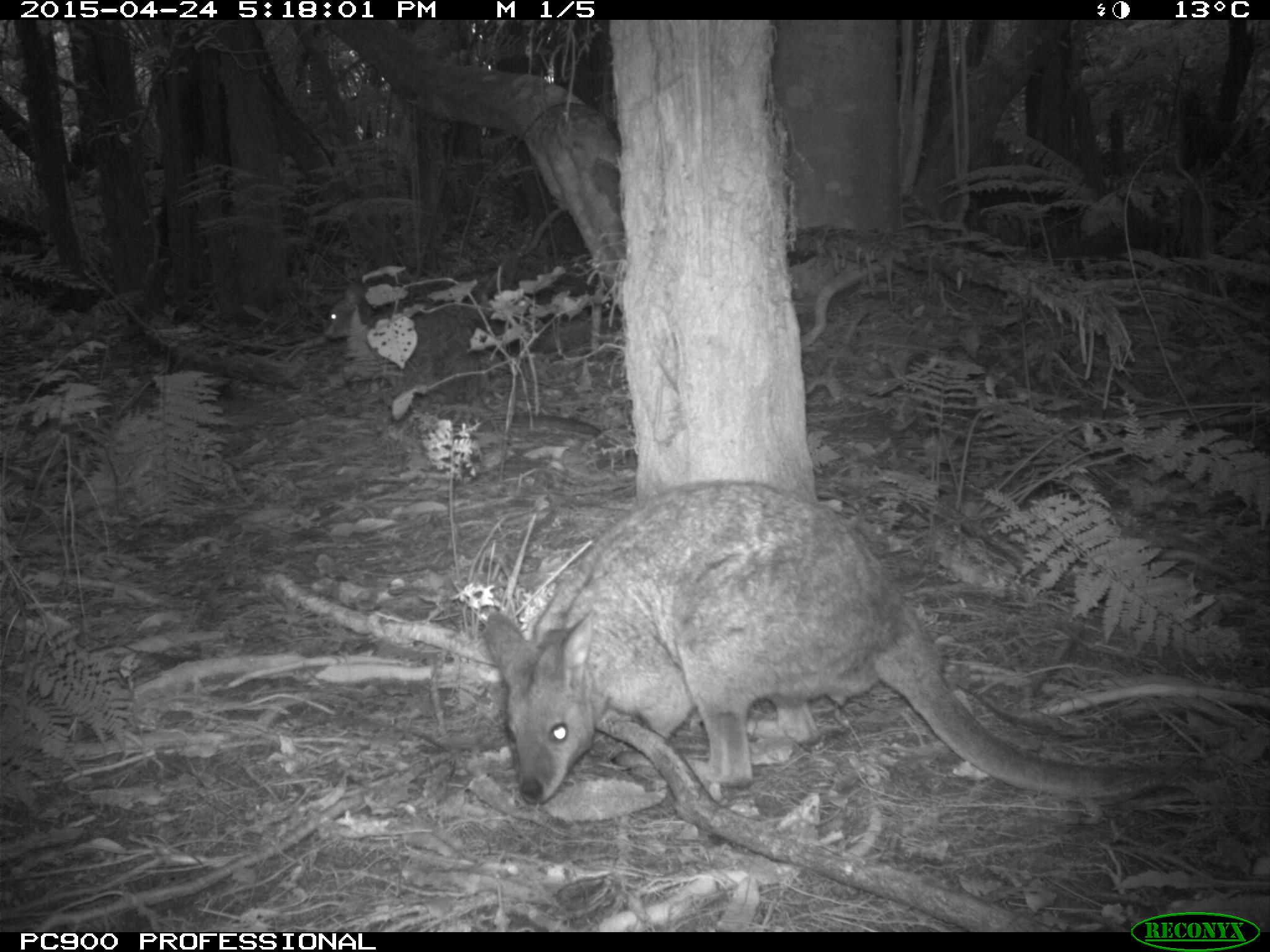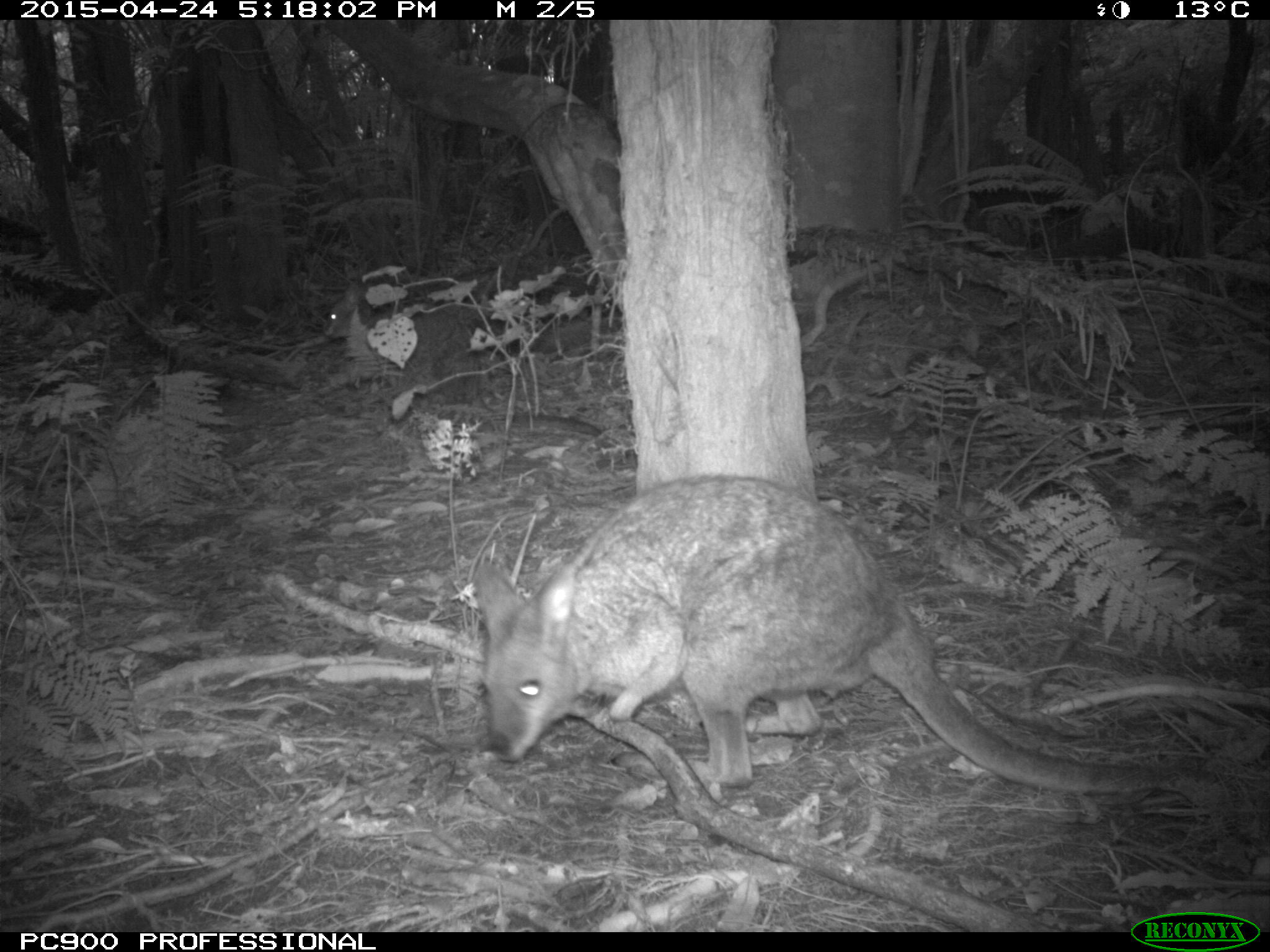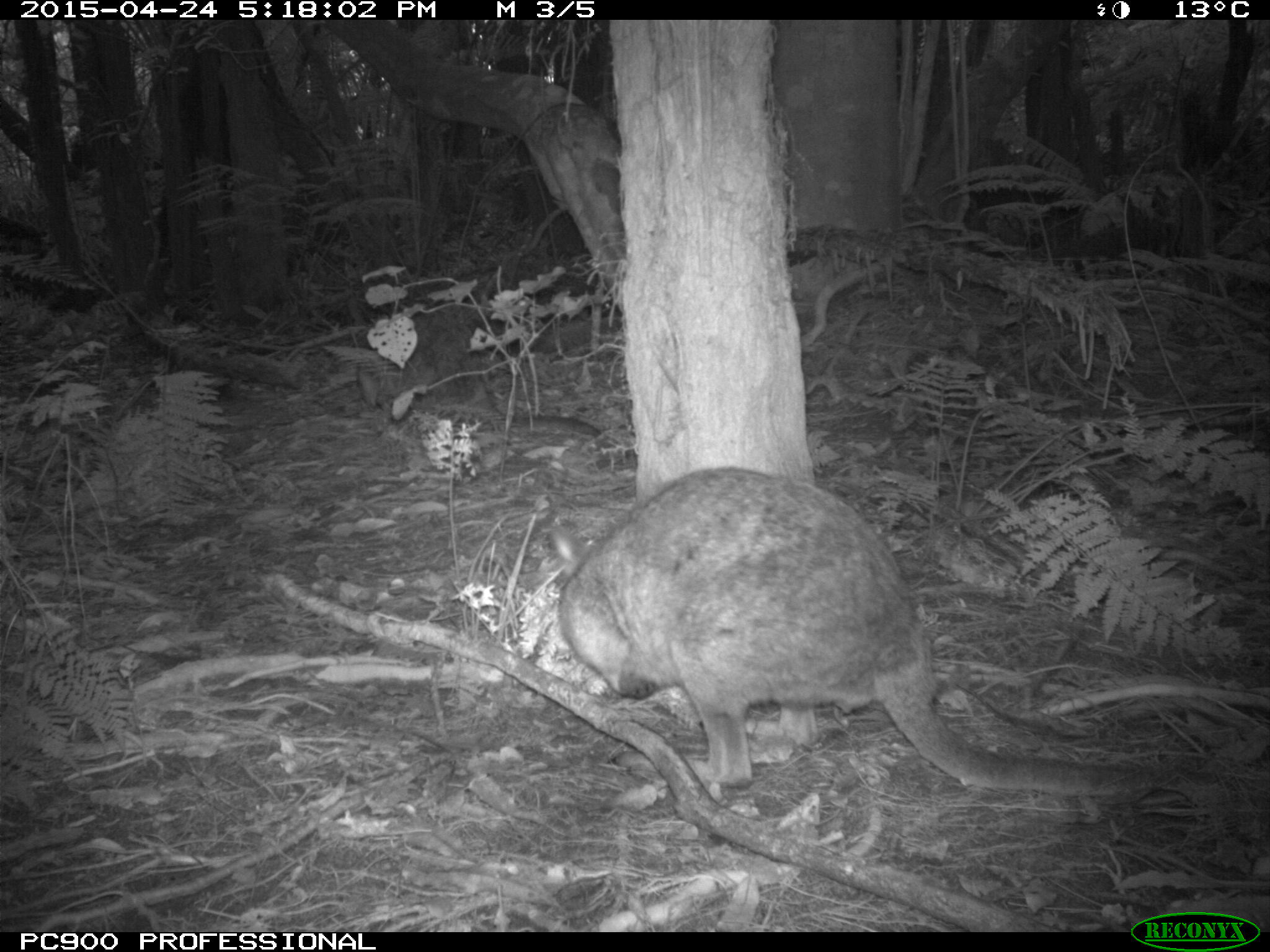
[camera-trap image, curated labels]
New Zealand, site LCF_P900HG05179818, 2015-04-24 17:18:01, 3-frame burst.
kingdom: Animalia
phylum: Chordata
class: Mammalia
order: Diprotodontia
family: Macropodidae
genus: Notamacropus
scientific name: Notamacropus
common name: wallaby